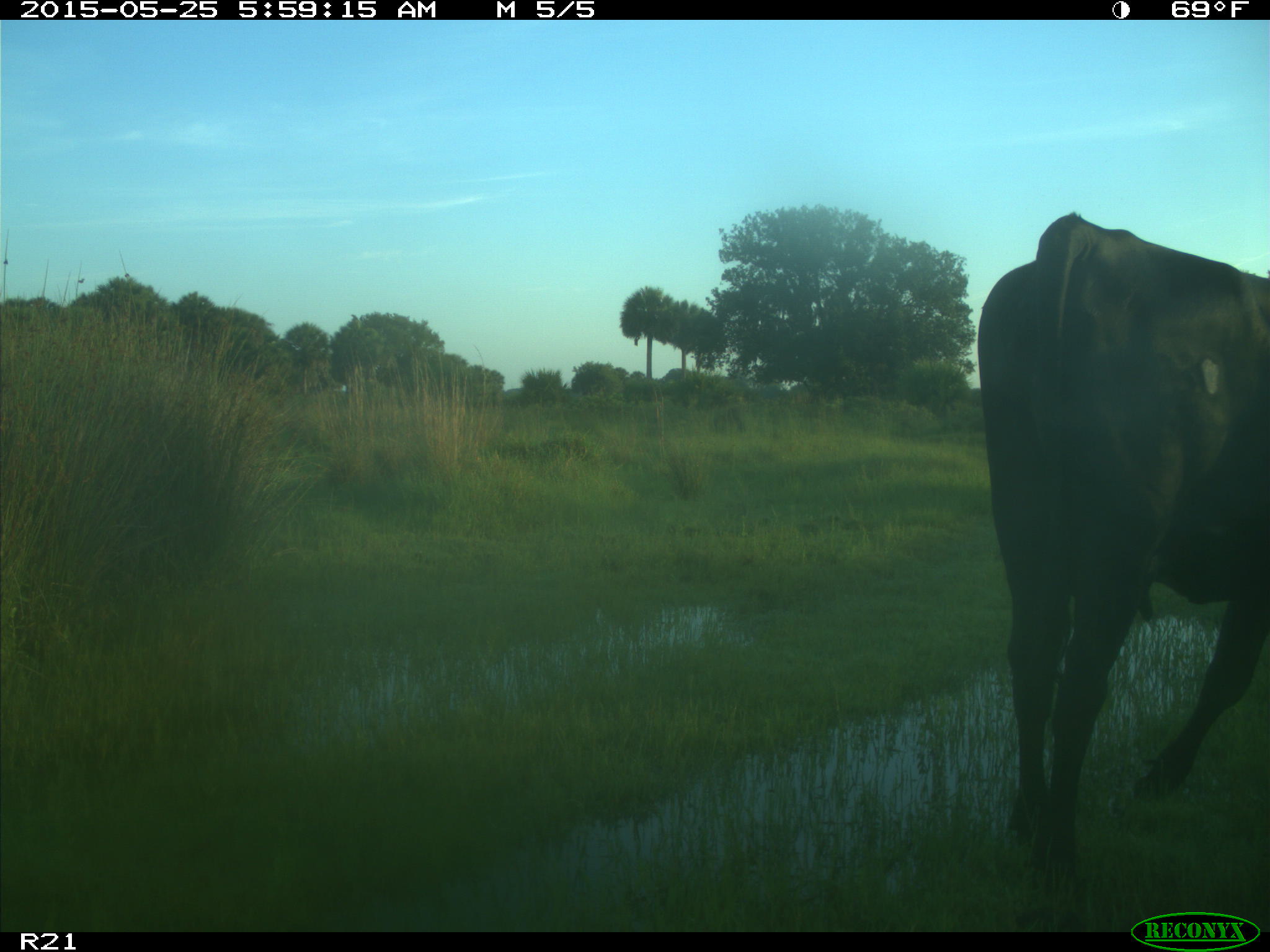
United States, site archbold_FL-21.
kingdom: Animalia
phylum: Chordata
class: Mammalia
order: Artiodactyla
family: Bovidae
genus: Bos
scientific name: Bos taurus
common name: domestic cow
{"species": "Bos taurus (domestic cow)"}